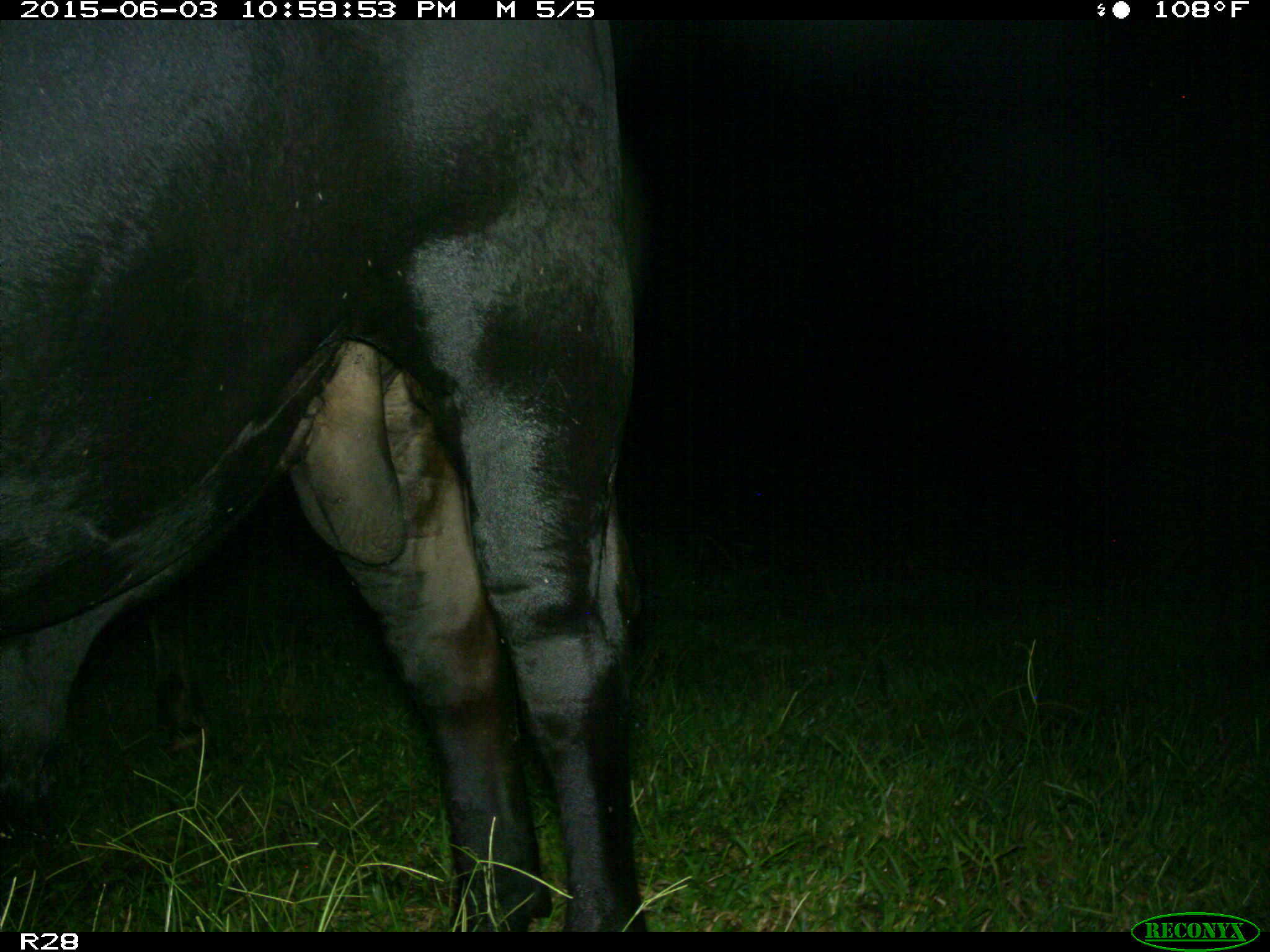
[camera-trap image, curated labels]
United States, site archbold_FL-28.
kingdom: Animalia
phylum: Chordata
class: Mammalia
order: Artiodactyla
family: Bovidae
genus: Bos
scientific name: Bos taurus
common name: domestic cow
Bos taurus (domestic cow).